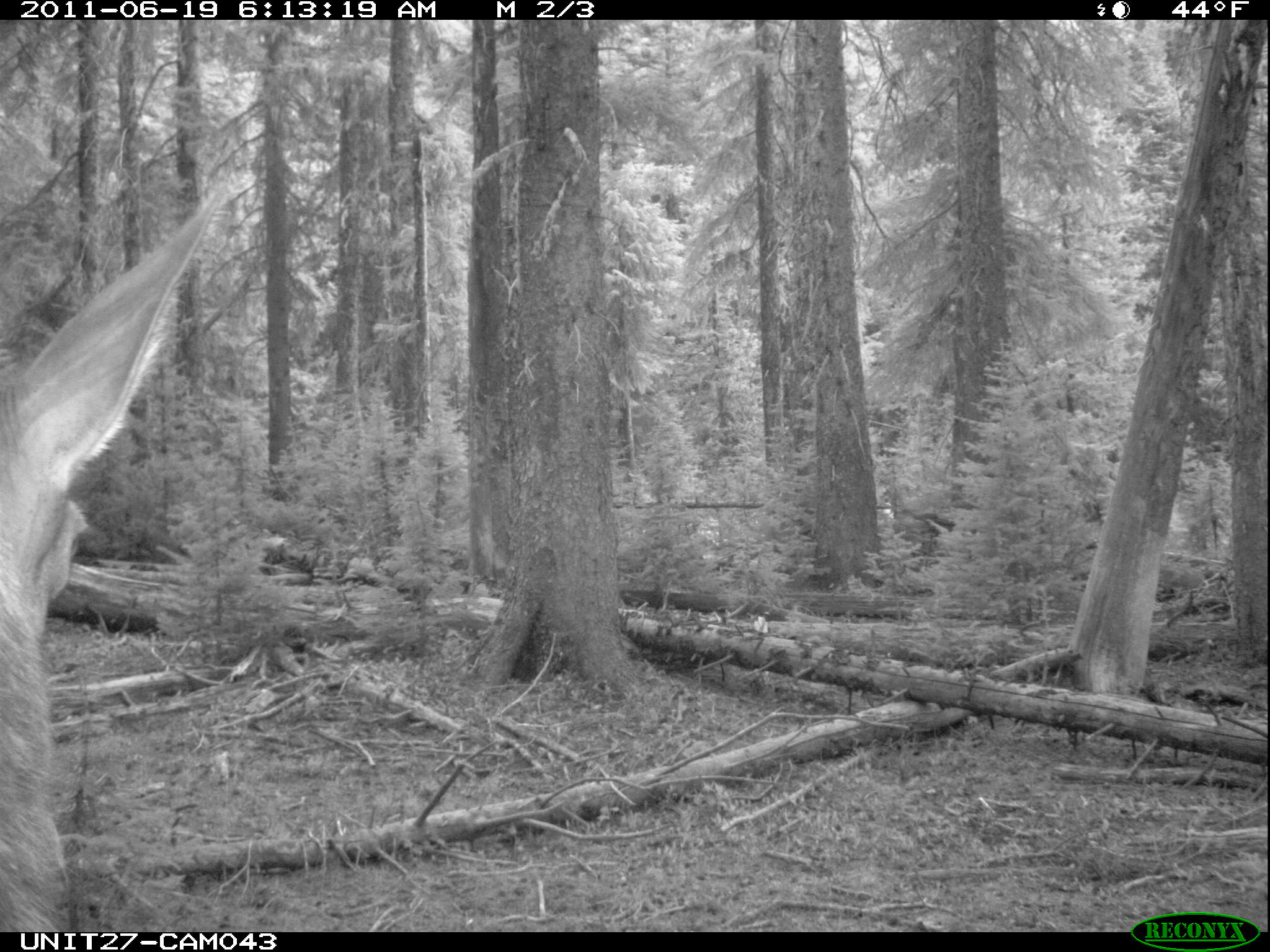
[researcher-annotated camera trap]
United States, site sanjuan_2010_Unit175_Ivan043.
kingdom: Animalia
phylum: Chordata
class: Mammalia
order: Artiodactyla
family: Cervidae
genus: Cervus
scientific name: Cervus elaphus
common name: red deer